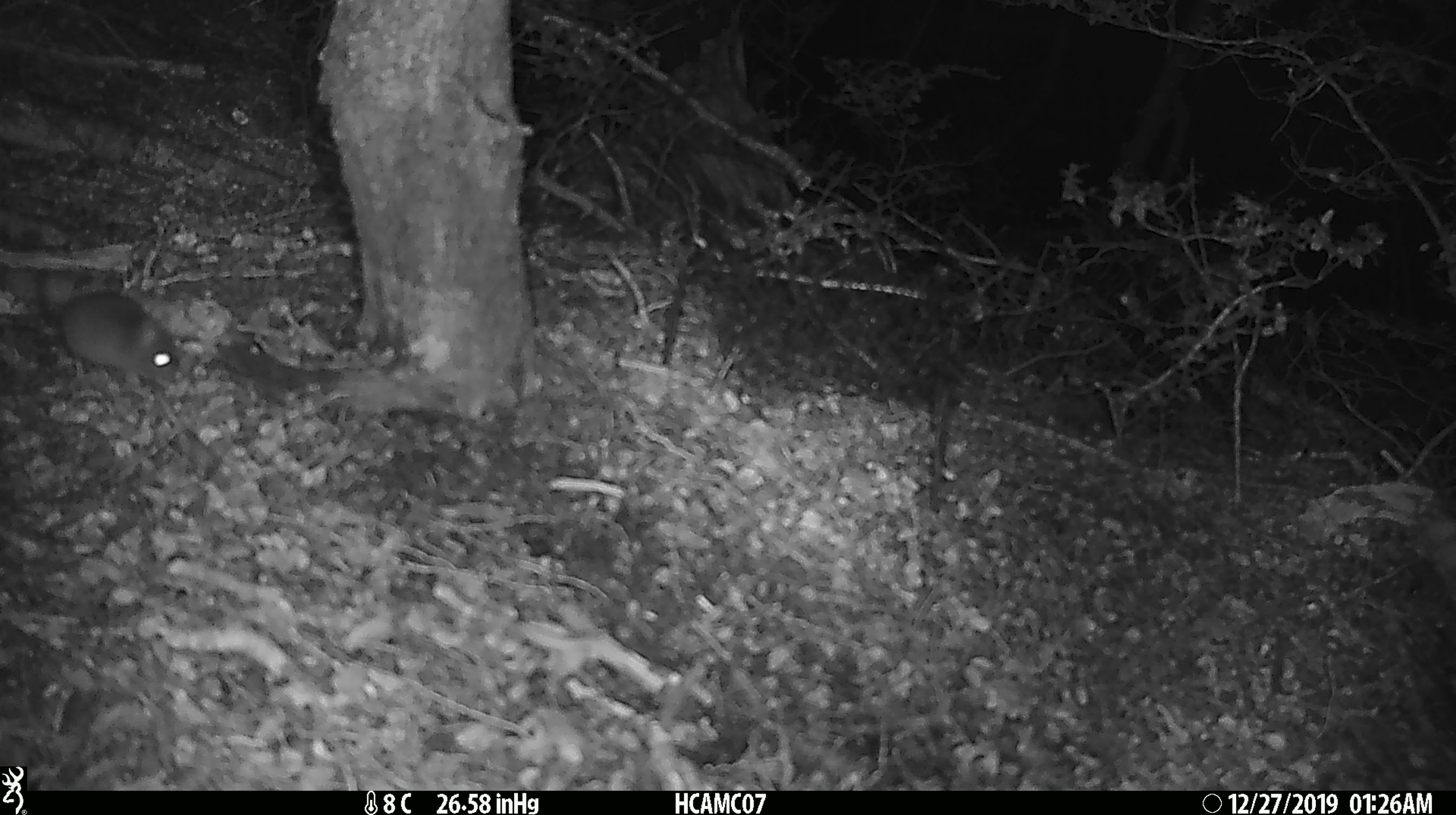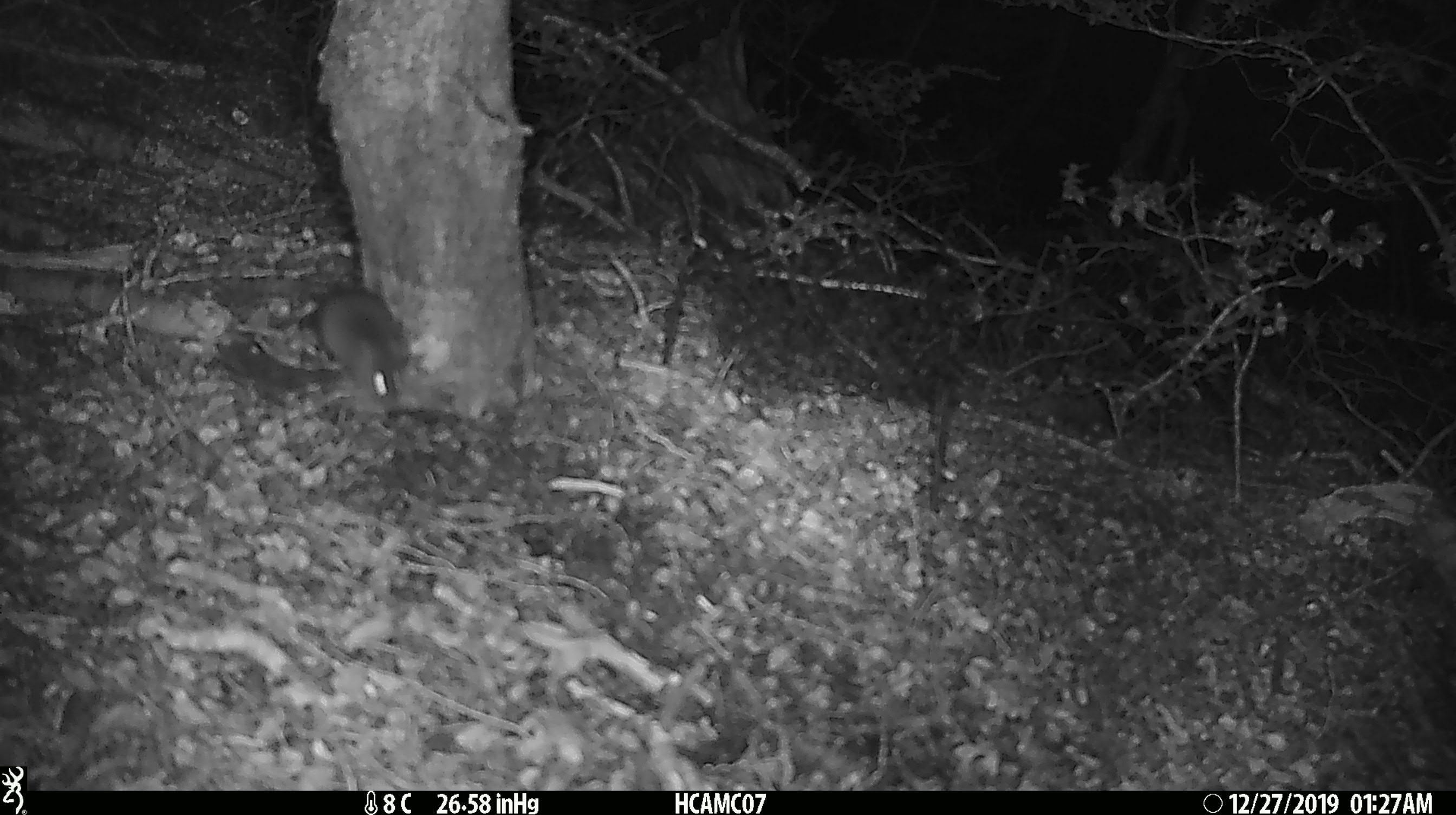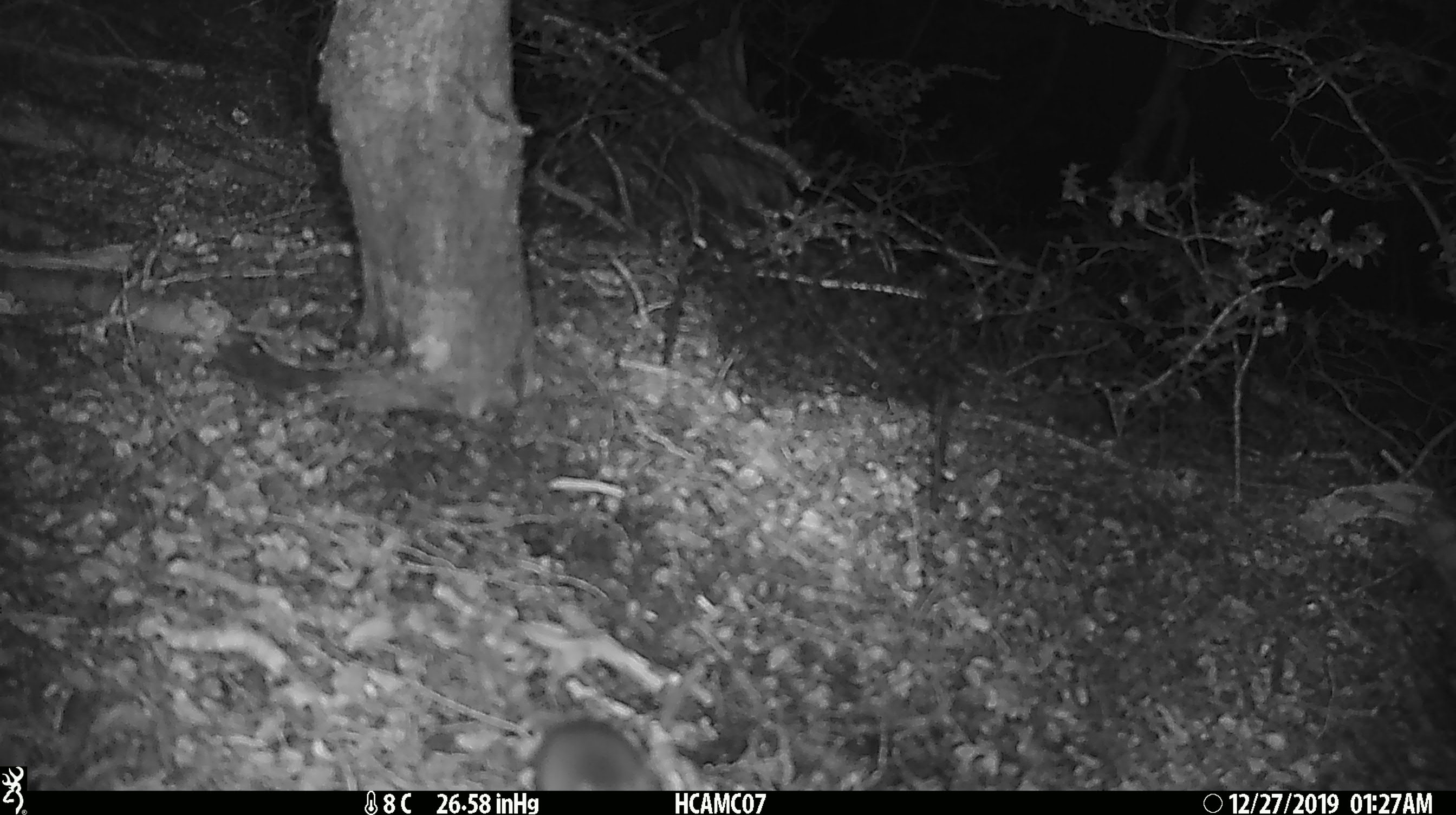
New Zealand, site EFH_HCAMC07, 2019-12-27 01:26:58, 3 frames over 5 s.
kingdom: Animalia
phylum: Chordata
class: Mammalia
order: Rodentia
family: Muridae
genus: Mus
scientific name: Mus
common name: mouse